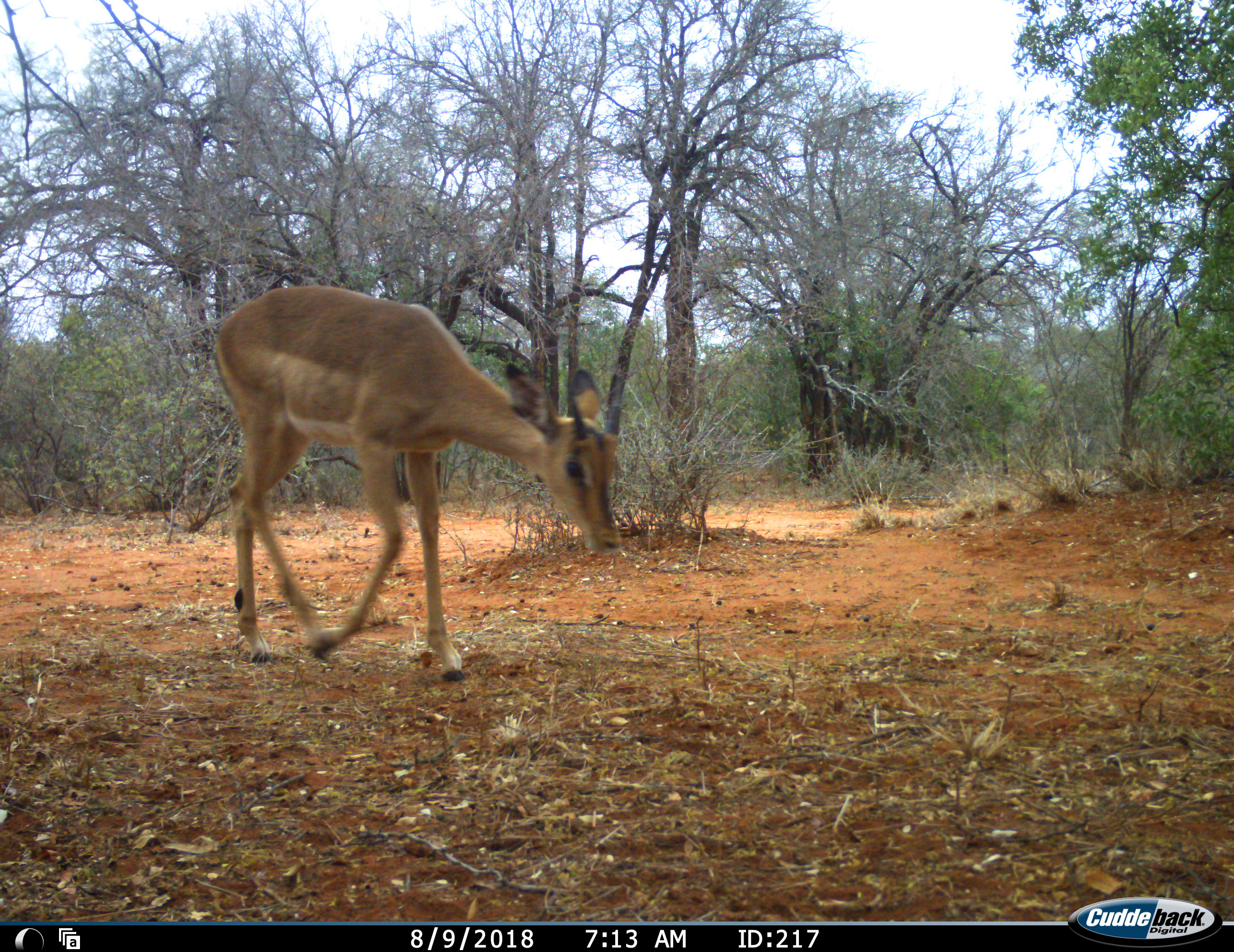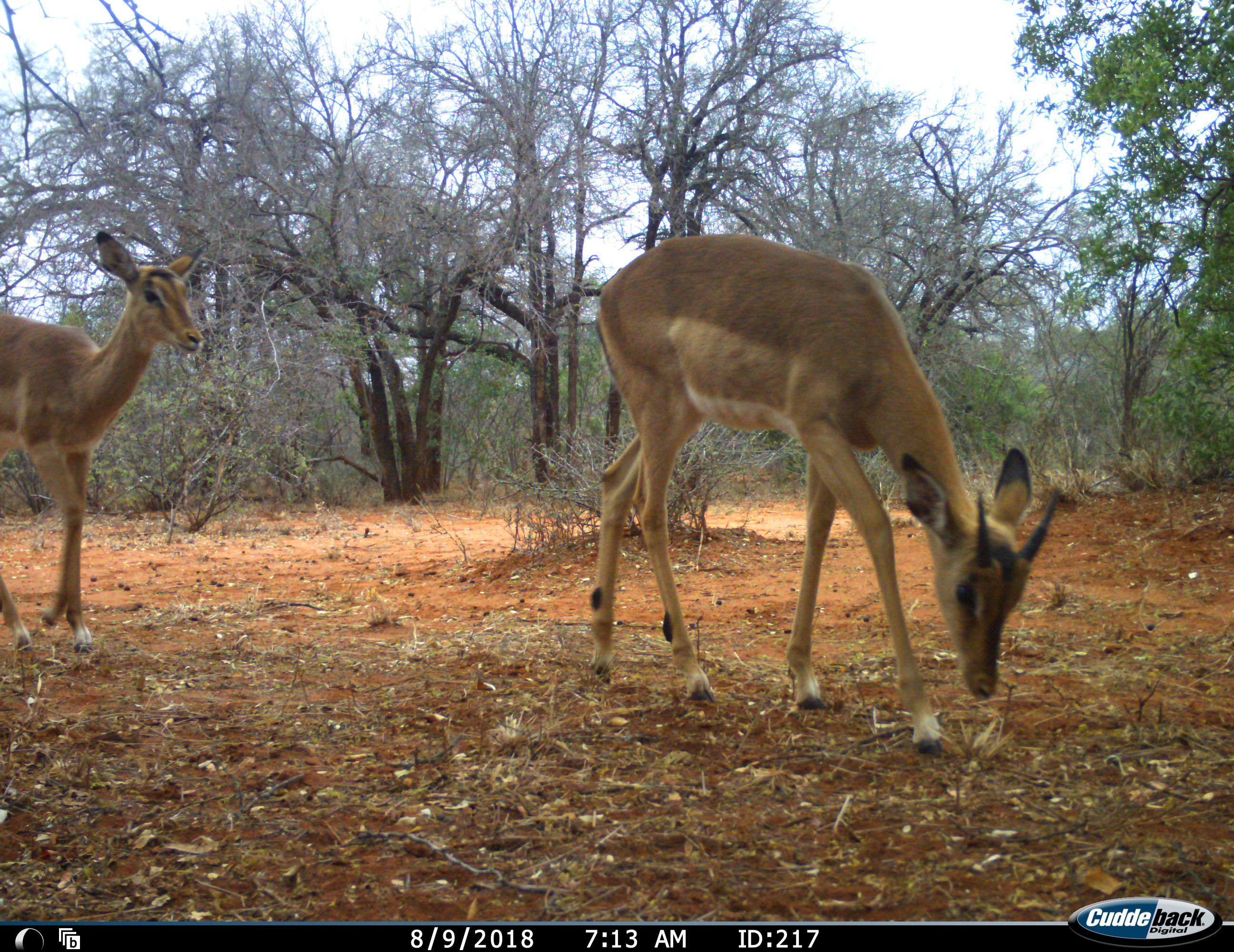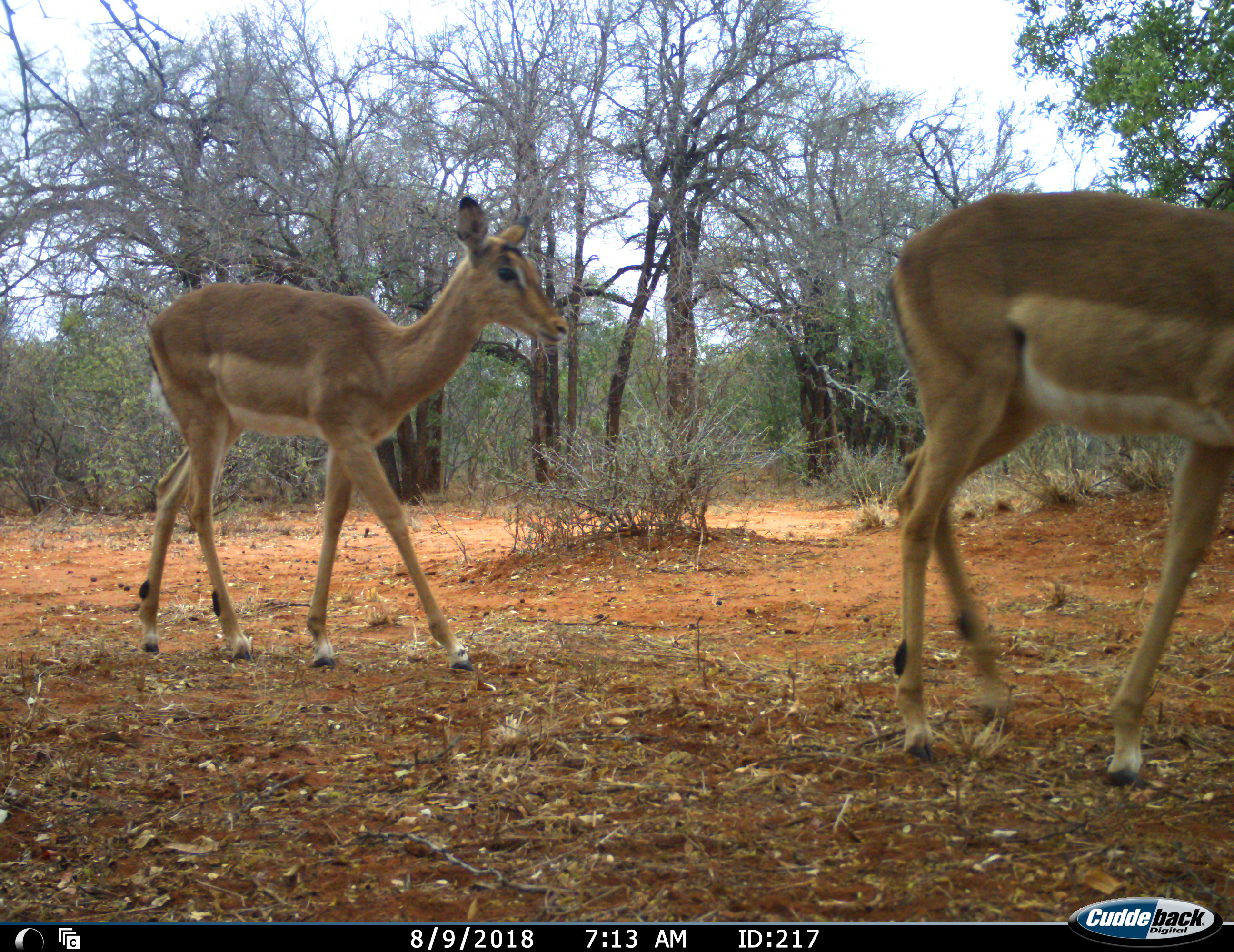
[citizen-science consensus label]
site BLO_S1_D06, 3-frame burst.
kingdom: Animalia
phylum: Chordata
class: Mammalia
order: Artiodactyla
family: Bovidae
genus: Aepyceros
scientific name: Aepyceros melampus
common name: impala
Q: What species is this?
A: Impala (Aepyceros melampus).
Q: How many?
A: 2.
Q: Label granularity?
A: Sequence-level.